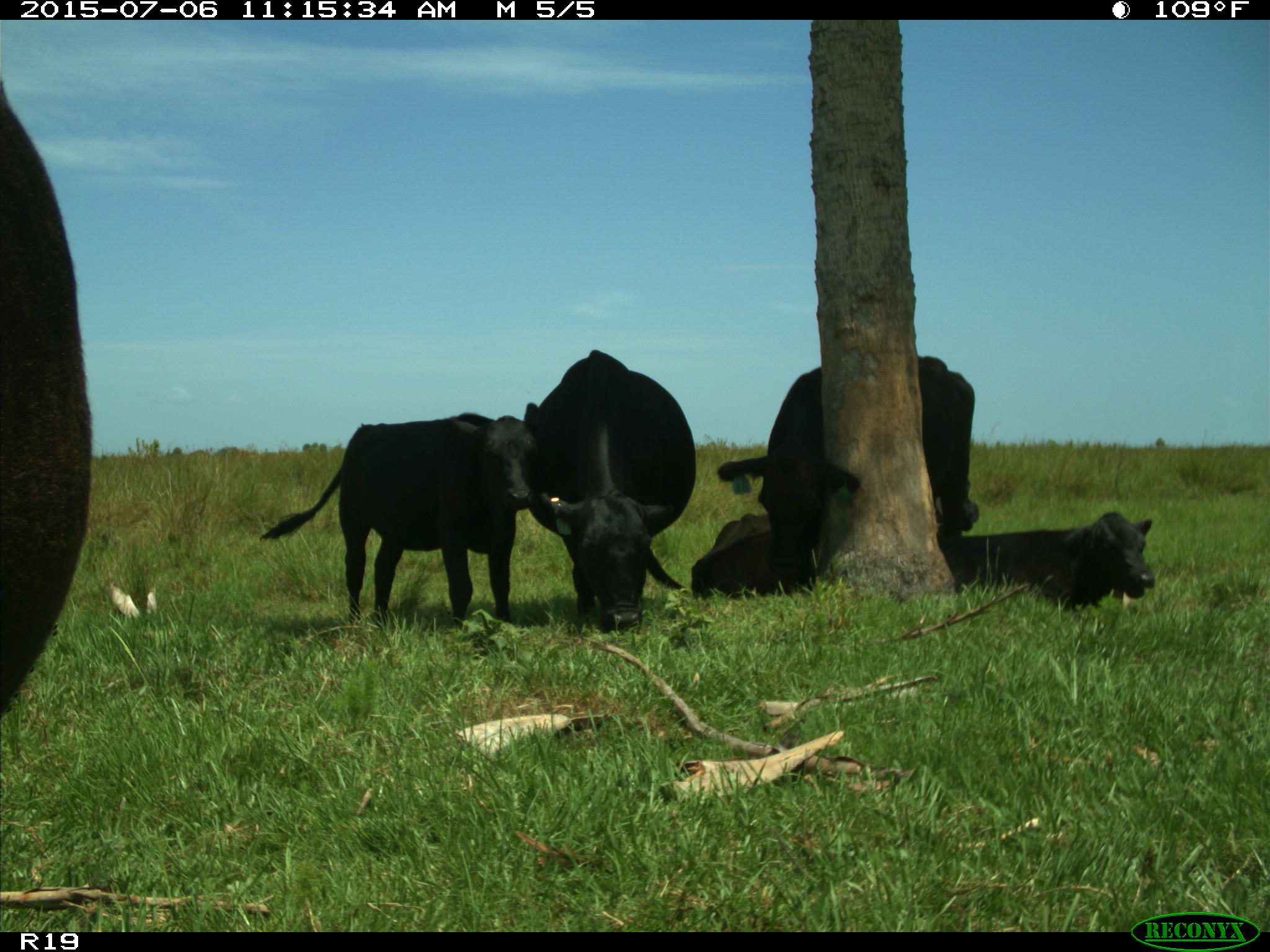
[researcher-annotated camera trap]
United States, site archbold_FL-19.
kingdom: Animalia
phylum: Chordata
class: Mammalia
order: Artiodactyla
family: Bovidae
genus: Bos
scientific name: Bos taurus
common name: domestic cow